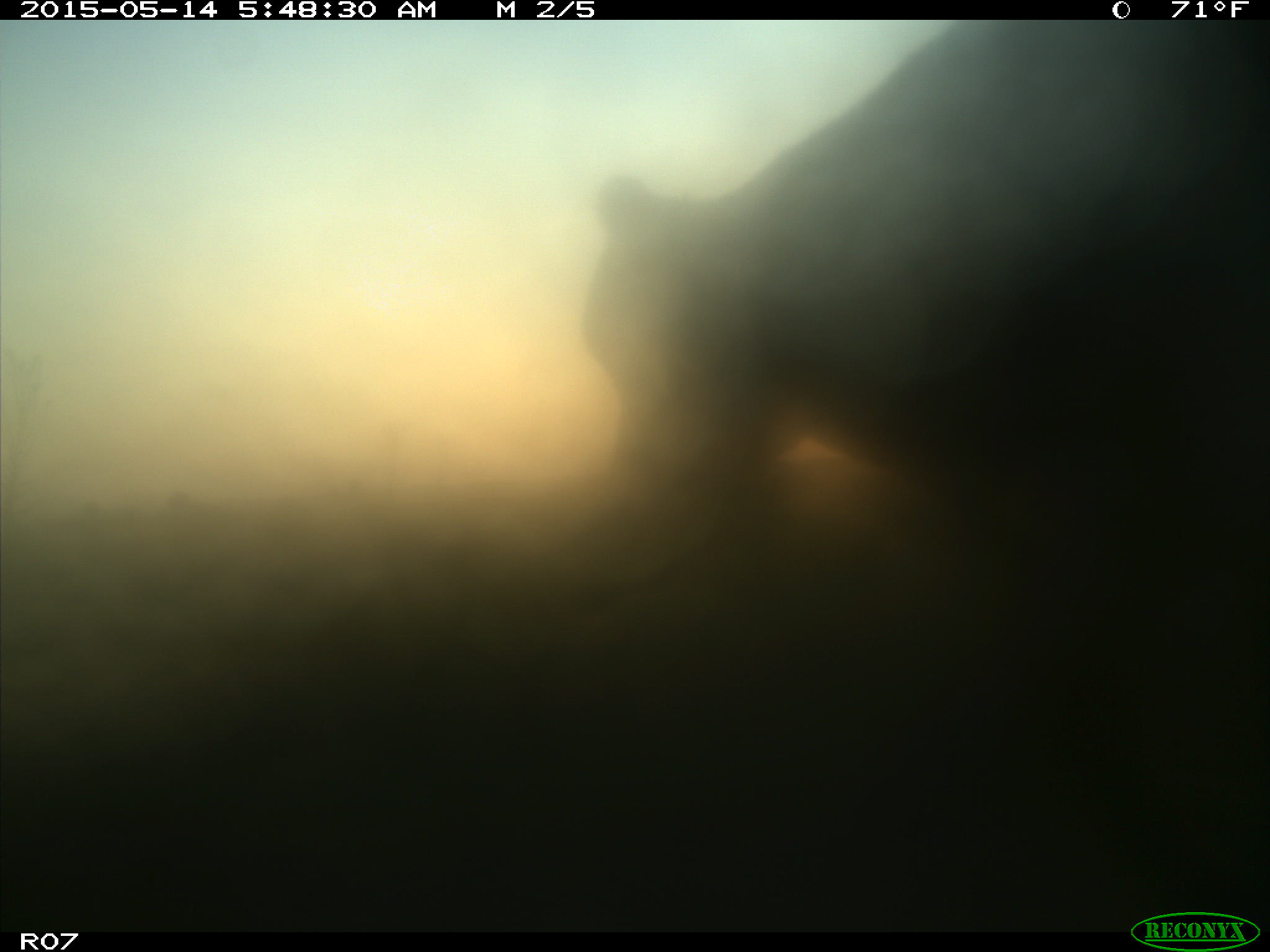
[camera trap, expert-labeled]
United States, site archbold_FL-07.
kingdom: Animalia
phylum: Chordata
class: Mammalia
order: Artiodactyla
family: Bovidae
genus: Bos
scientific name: Bos taurus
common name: domestic cow